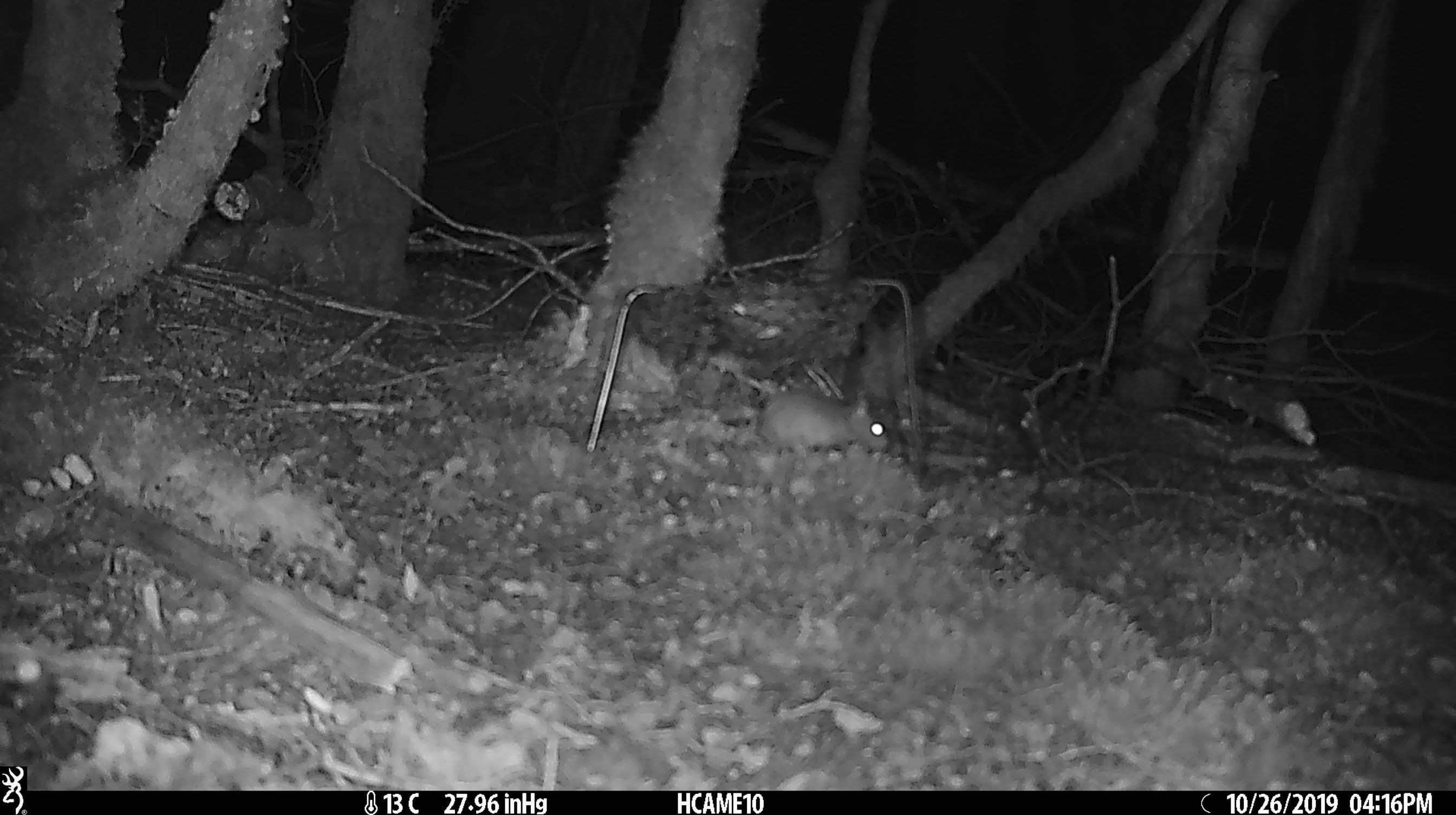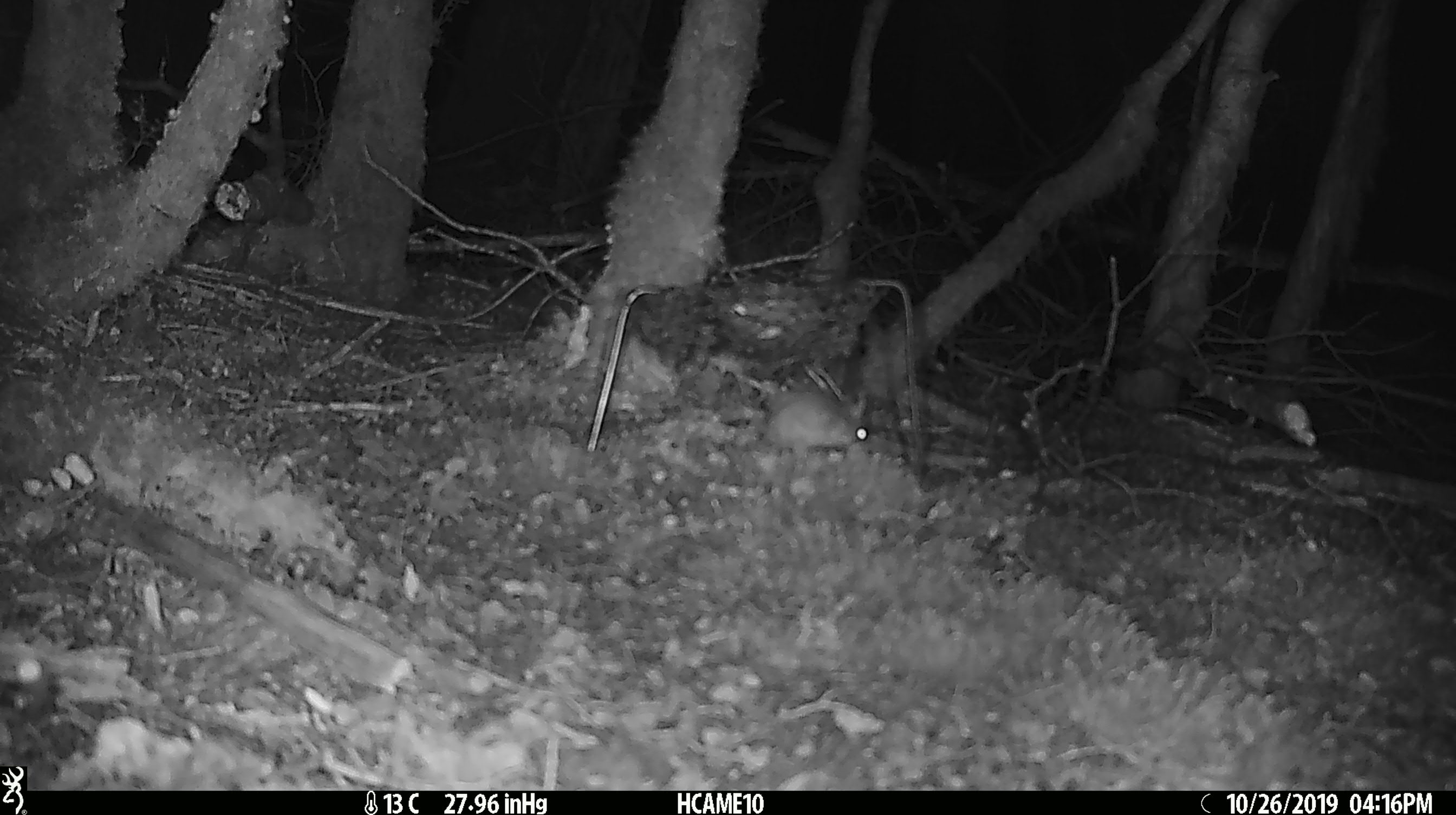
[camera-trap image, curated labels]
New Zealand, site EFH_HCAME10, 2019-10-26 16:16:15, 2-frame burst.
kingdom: Animalia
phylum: Chordata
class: Mammalia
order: Rodentia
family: Muridae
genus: Mus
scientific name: Mus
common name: mouse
Mouse (Mus).